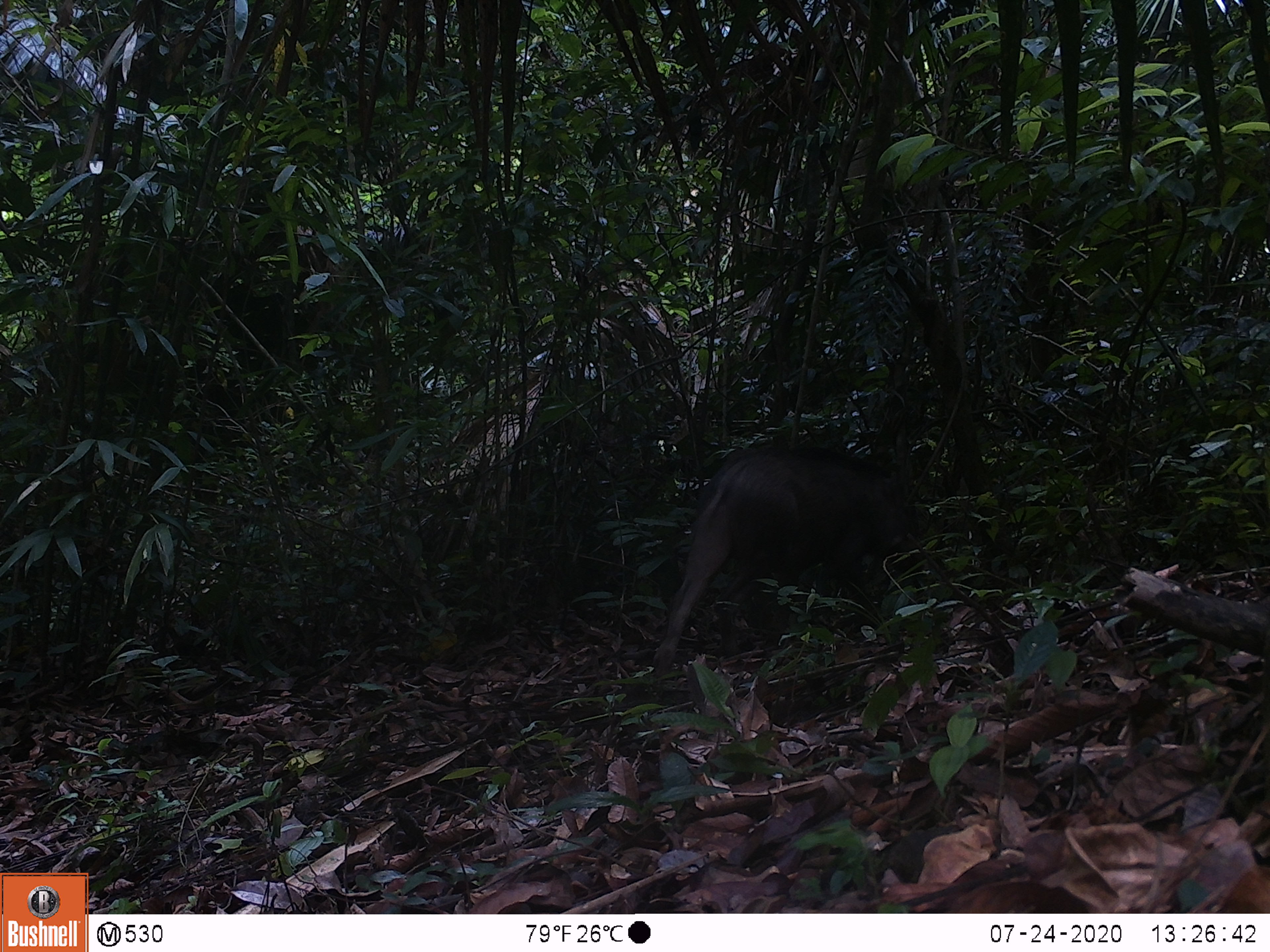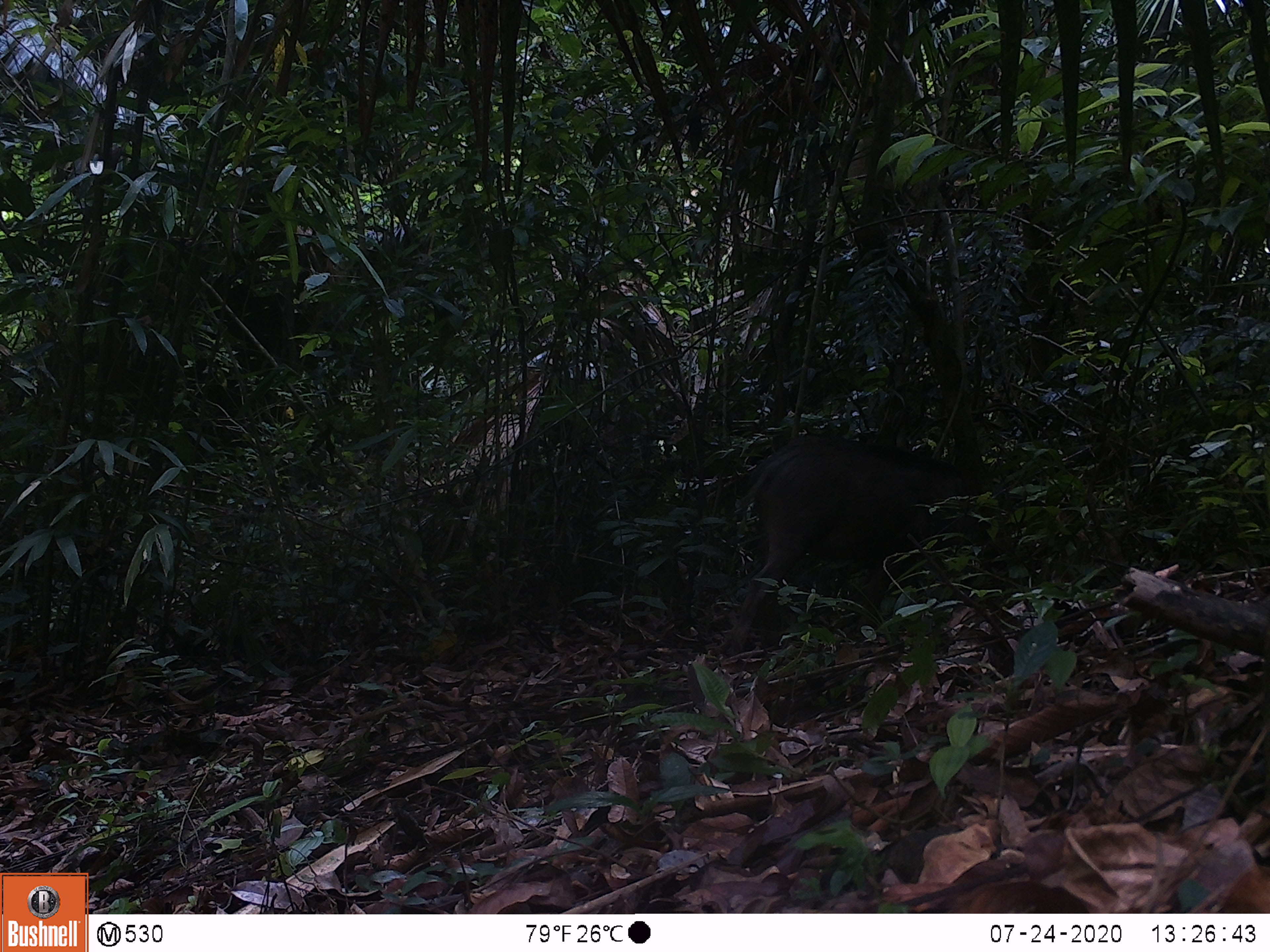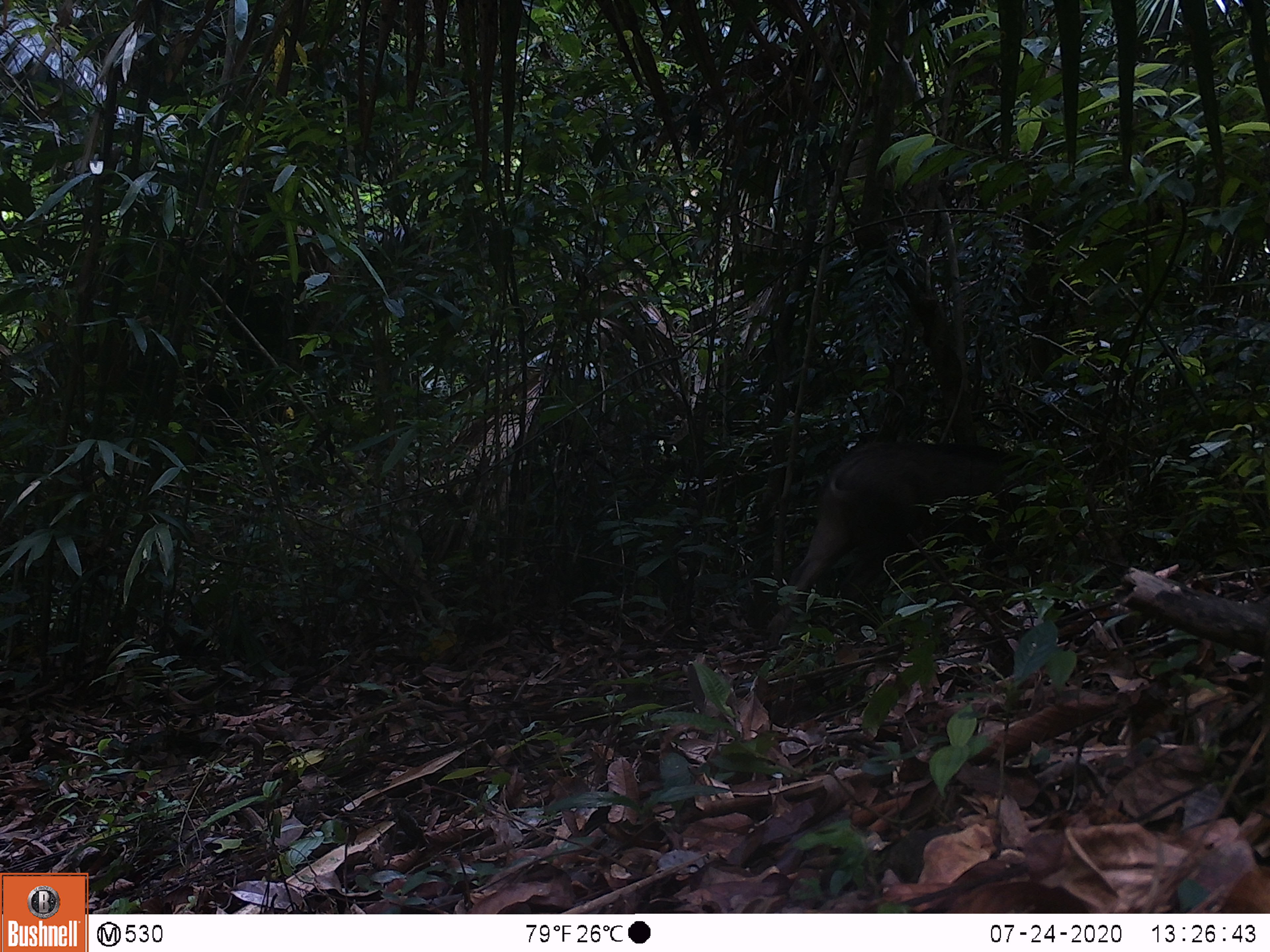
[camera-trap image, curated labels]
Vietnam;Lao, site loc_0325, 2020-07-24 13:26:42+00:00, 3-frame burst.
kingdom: Animalia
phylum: Chordata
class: Mammalia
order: Artiodactyla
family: Suidae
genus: Sus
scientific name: Sus scrofa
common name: eurasian wild pig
Eurasian wild pig (Sus scrofa). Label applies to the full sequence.